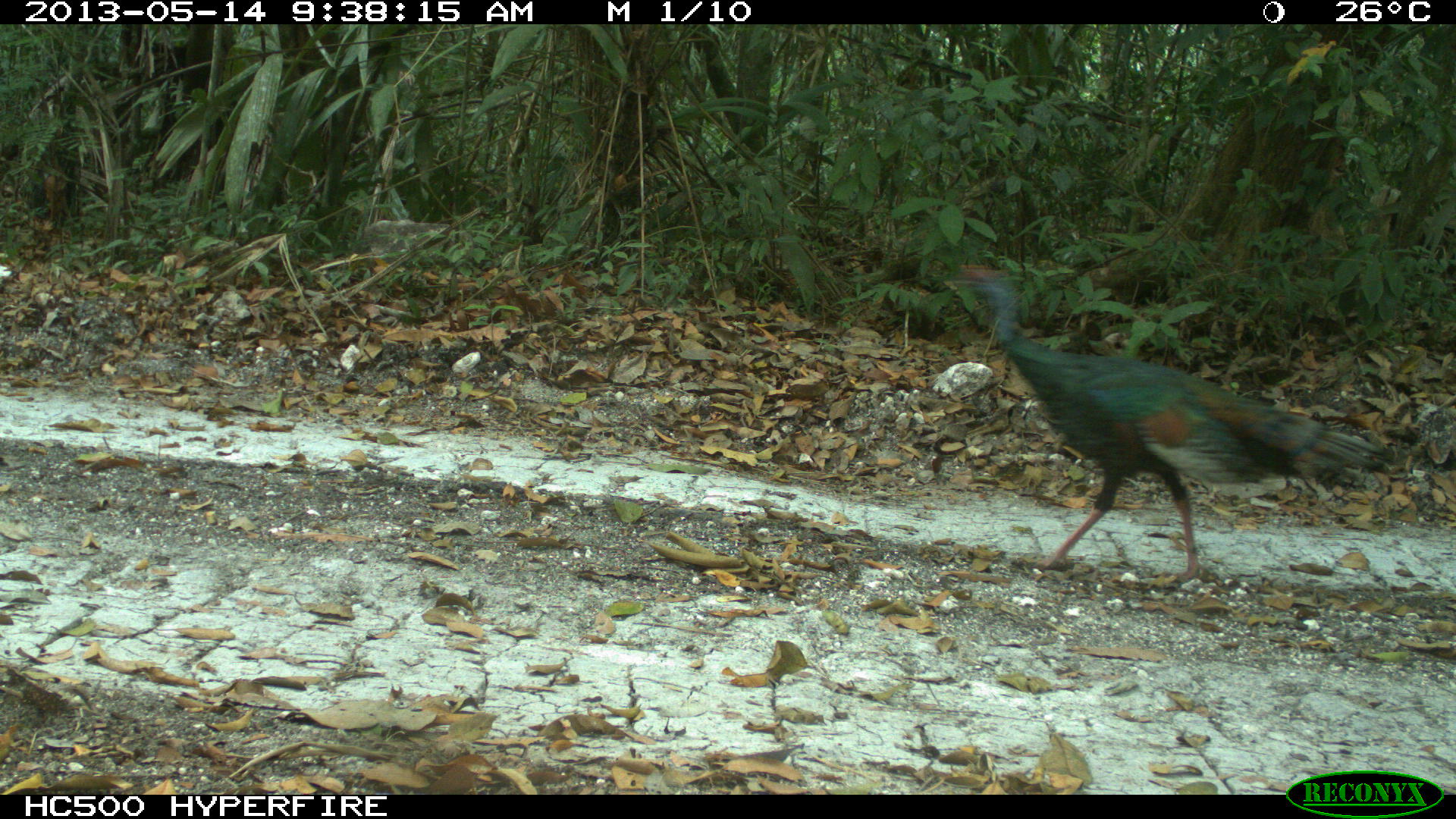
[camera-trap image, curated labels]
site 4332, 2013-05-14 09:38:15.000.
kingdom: Animalia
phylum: Chordata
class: Aves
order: Galliformes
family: Phasianidae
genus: Meleagris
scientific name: Meleagris ocellata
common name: ocellated turkey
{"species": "Meleagris ocellata (ocellated turkey)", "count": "1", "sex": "male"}